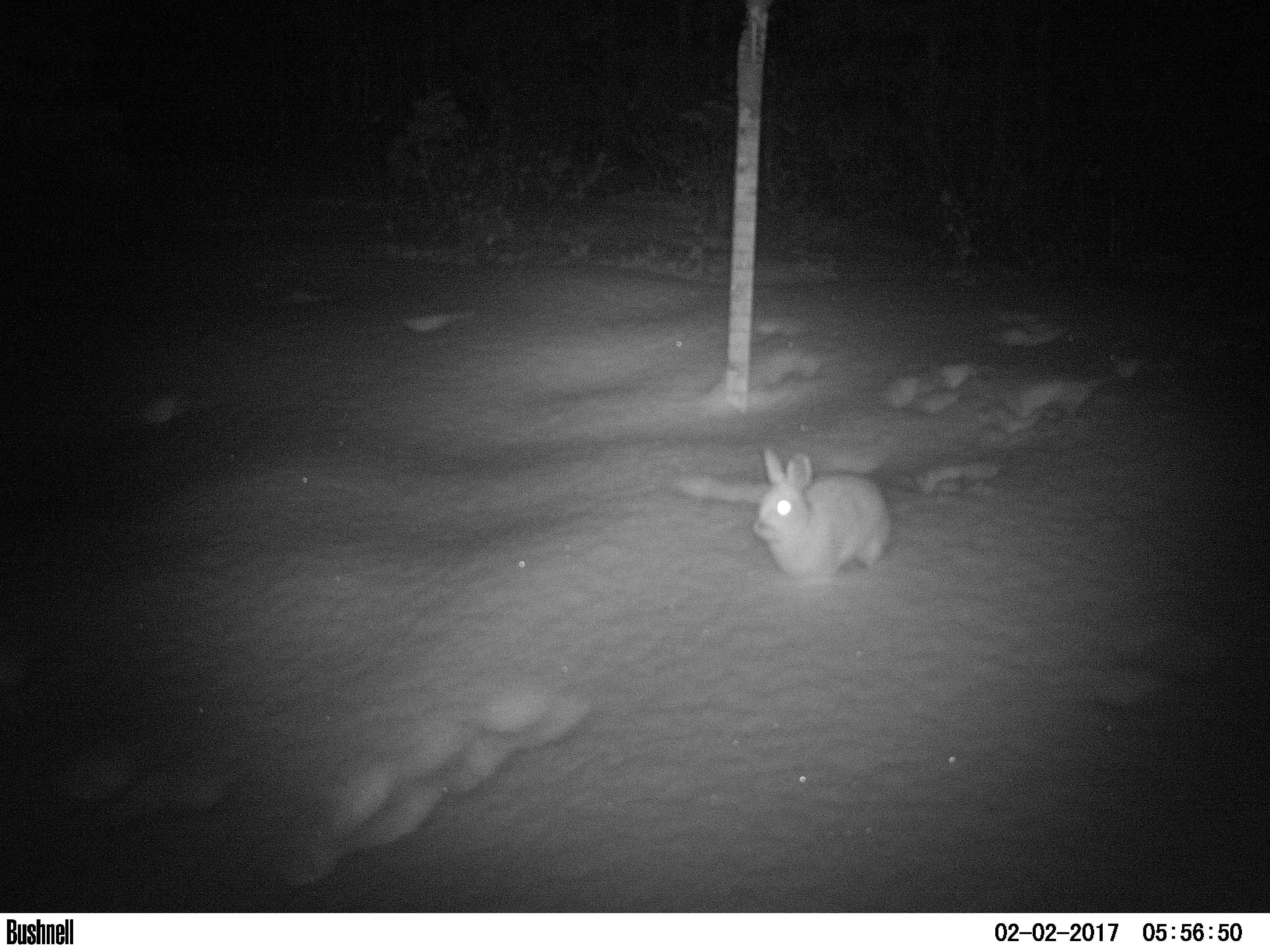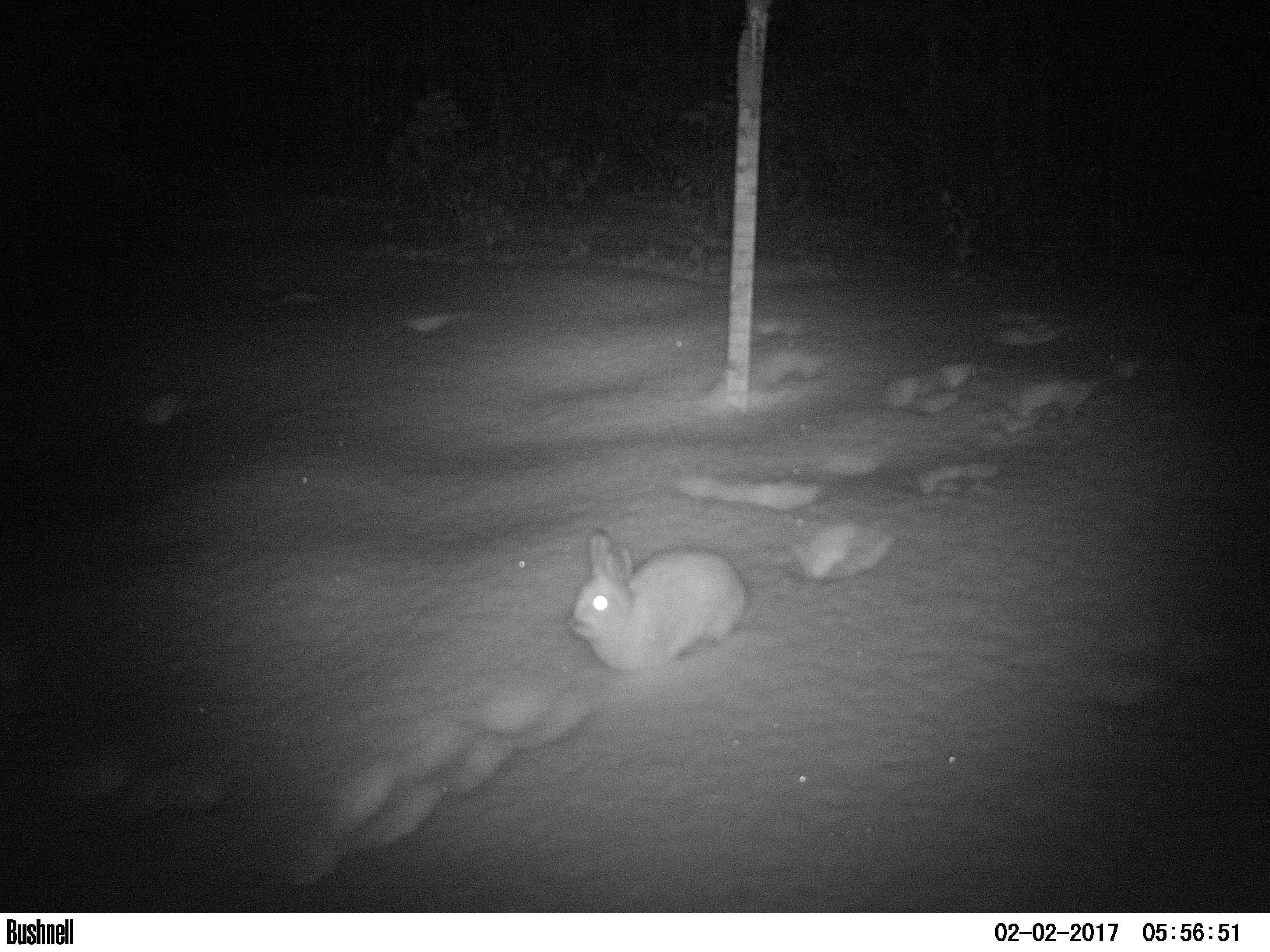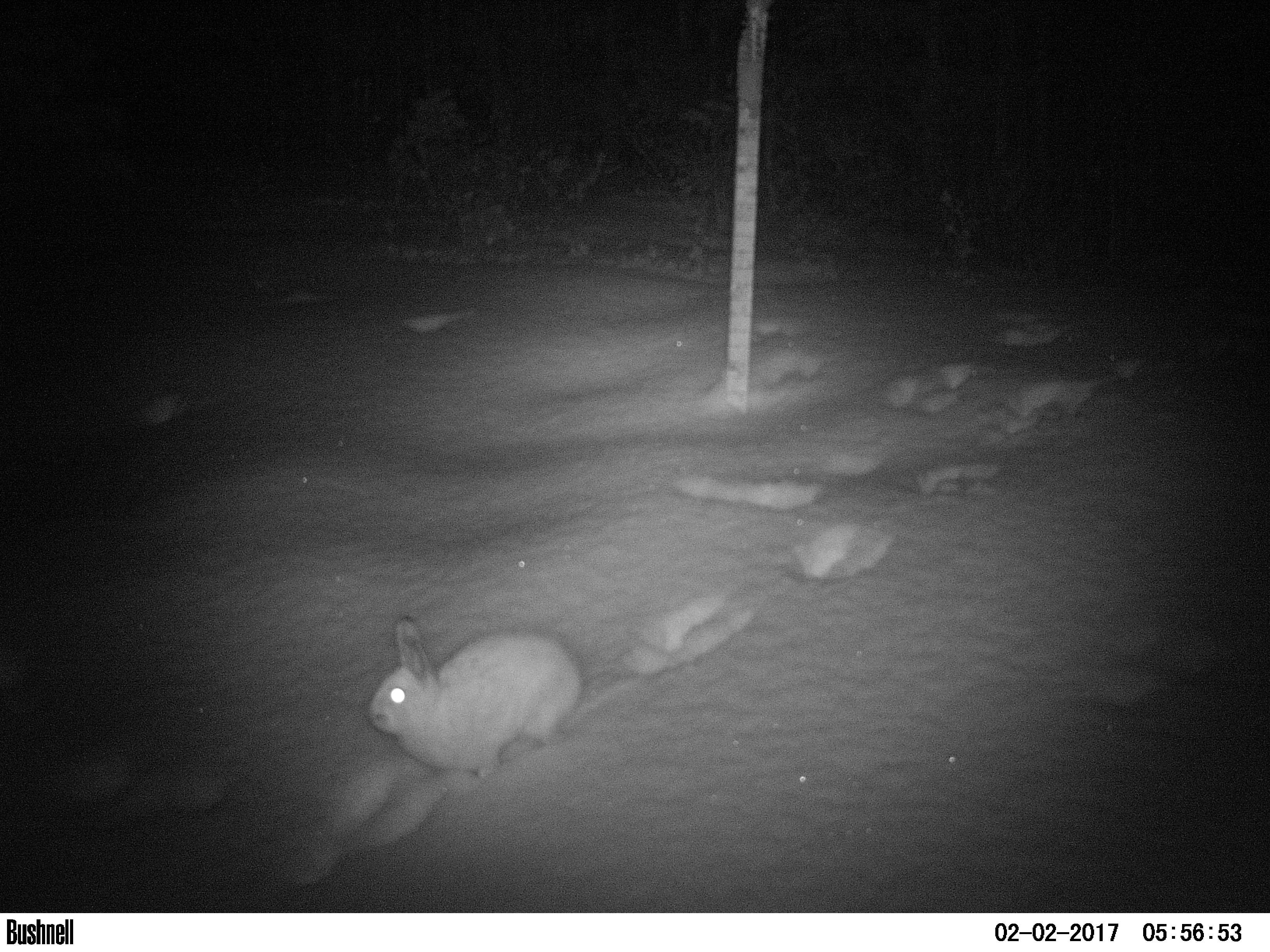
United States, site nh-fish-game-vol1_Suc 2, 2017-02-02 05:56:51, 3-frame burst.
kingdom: Animalia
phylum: Chordata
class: Mammalia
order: Lagomorpha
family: Leporidae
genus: Lepus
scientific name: Lepus americanus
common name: snowshoe hare